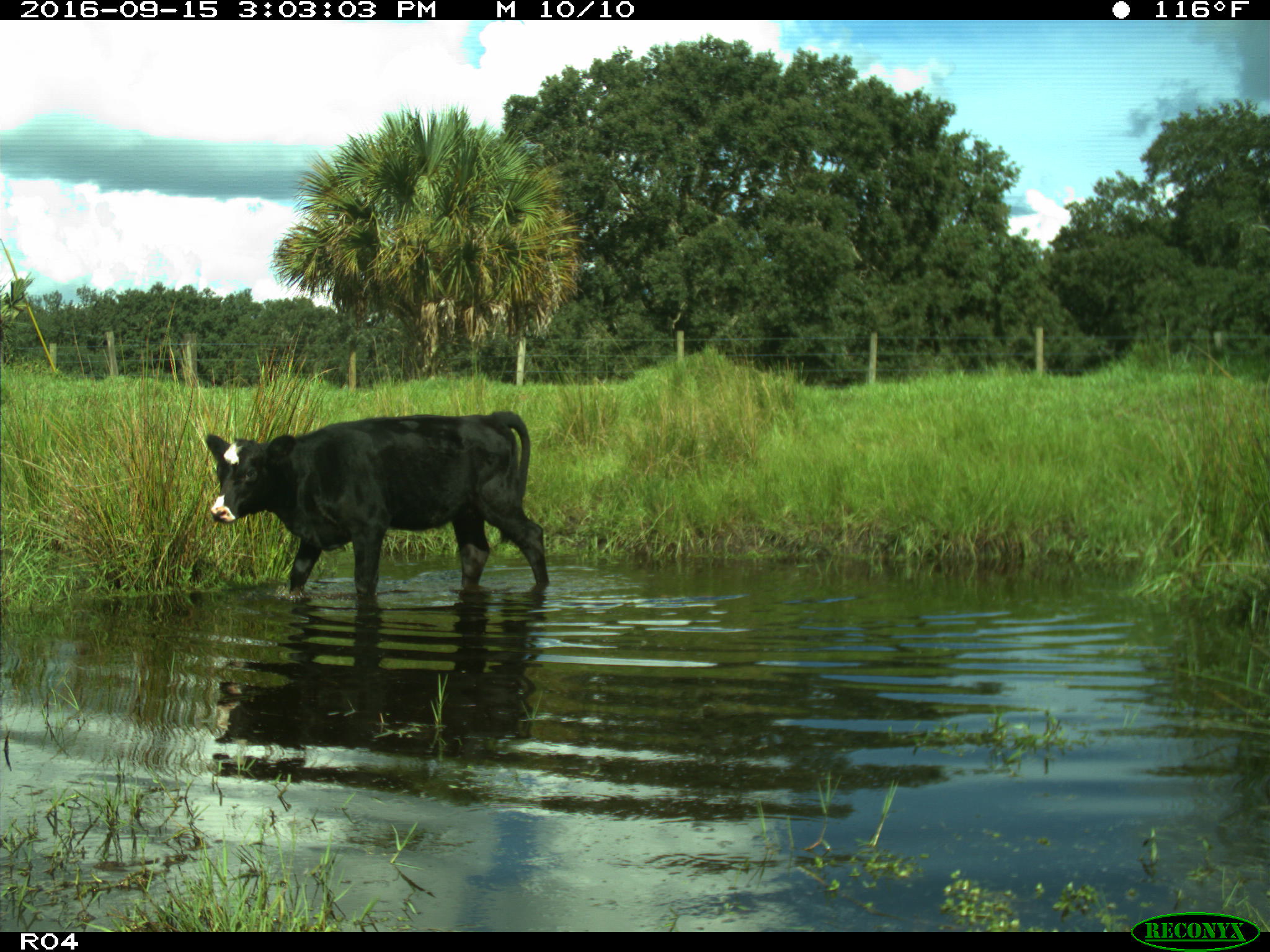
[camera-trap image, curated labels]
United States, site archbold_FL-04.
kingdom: Animalia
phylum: Chordata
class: Mammalia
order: Artiodactyla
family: Bovidae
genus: Bos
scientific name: Bos taurus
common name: domestic cow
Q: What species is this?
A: Bos taurus (domestic cow).